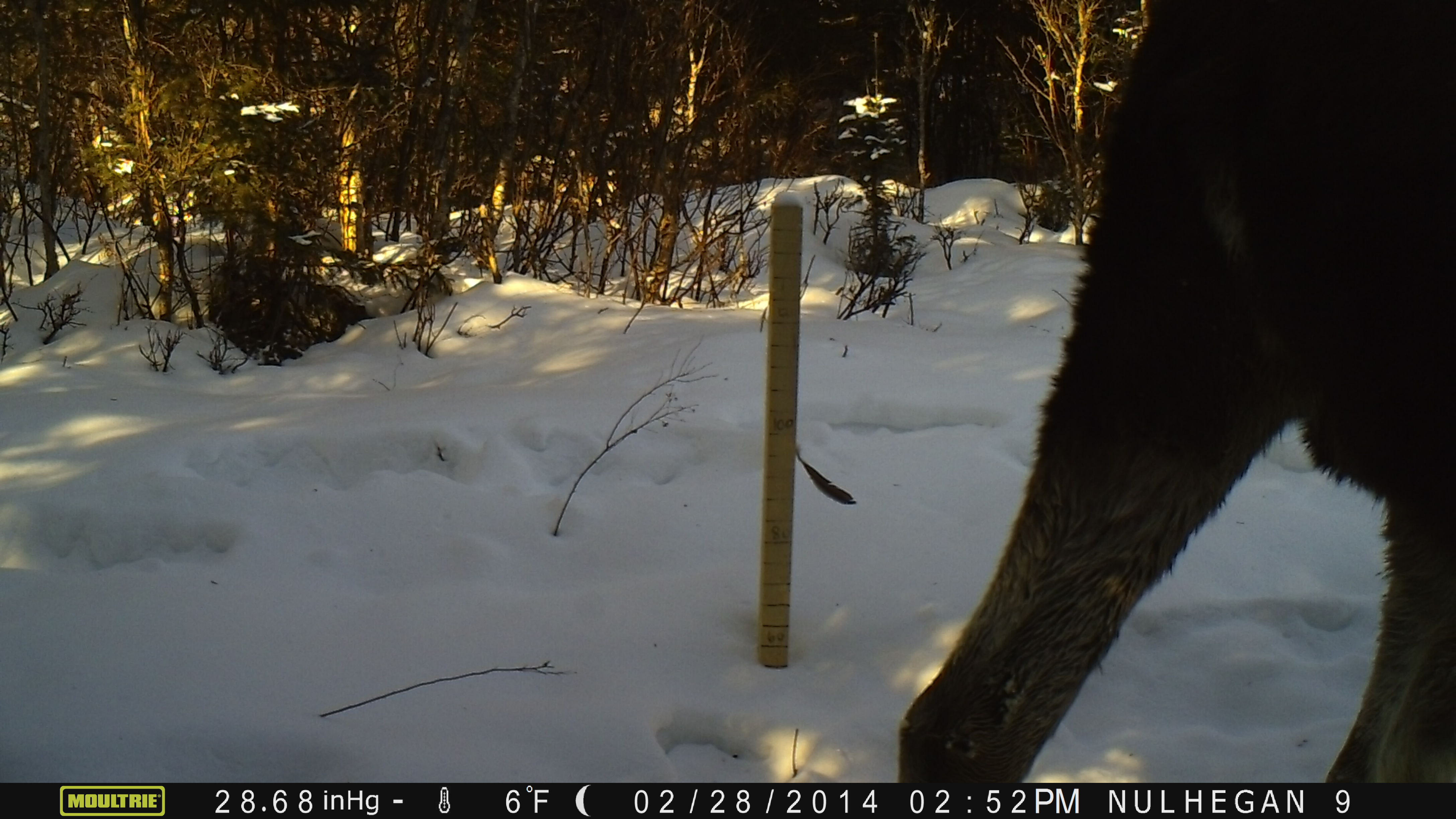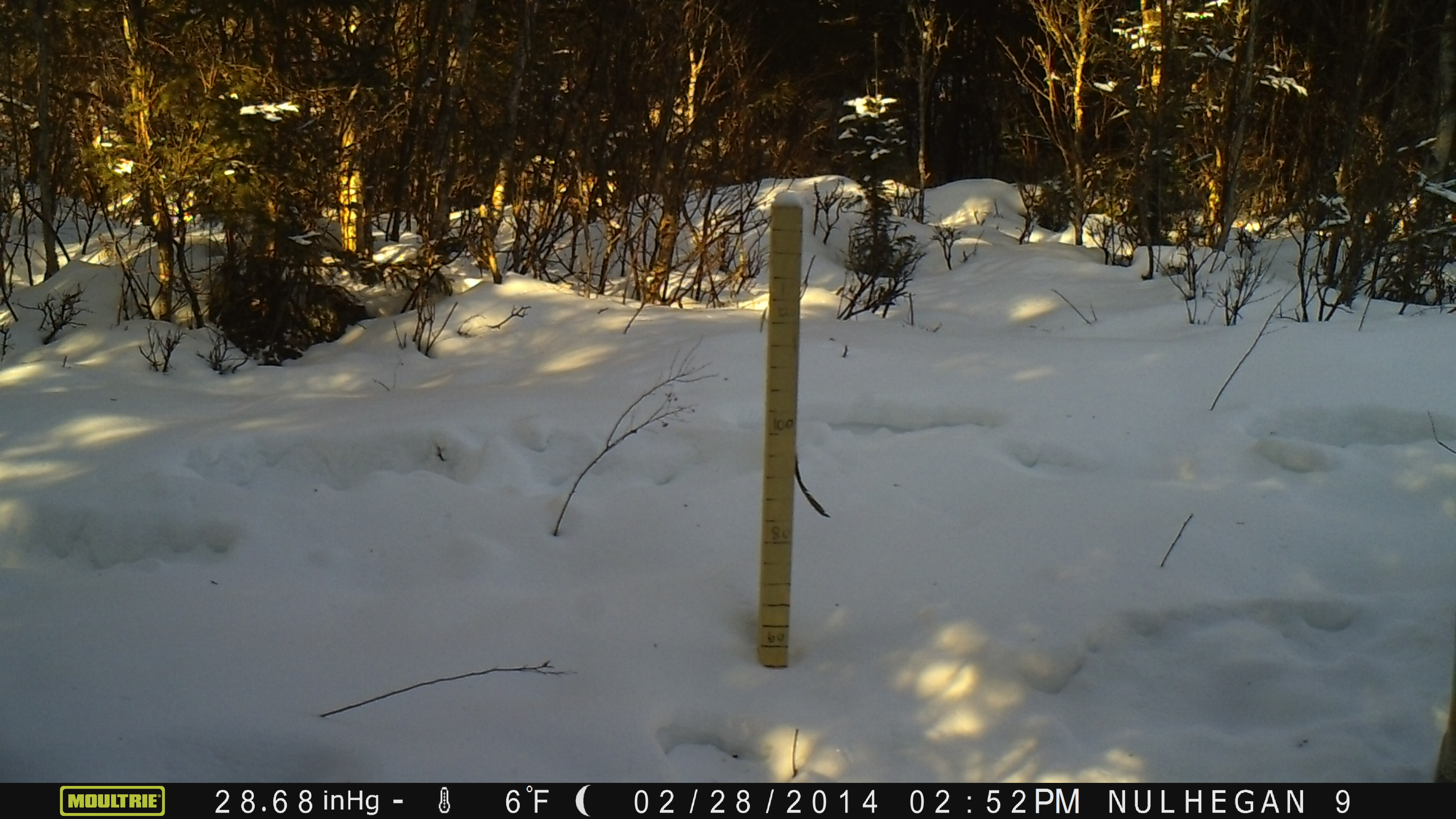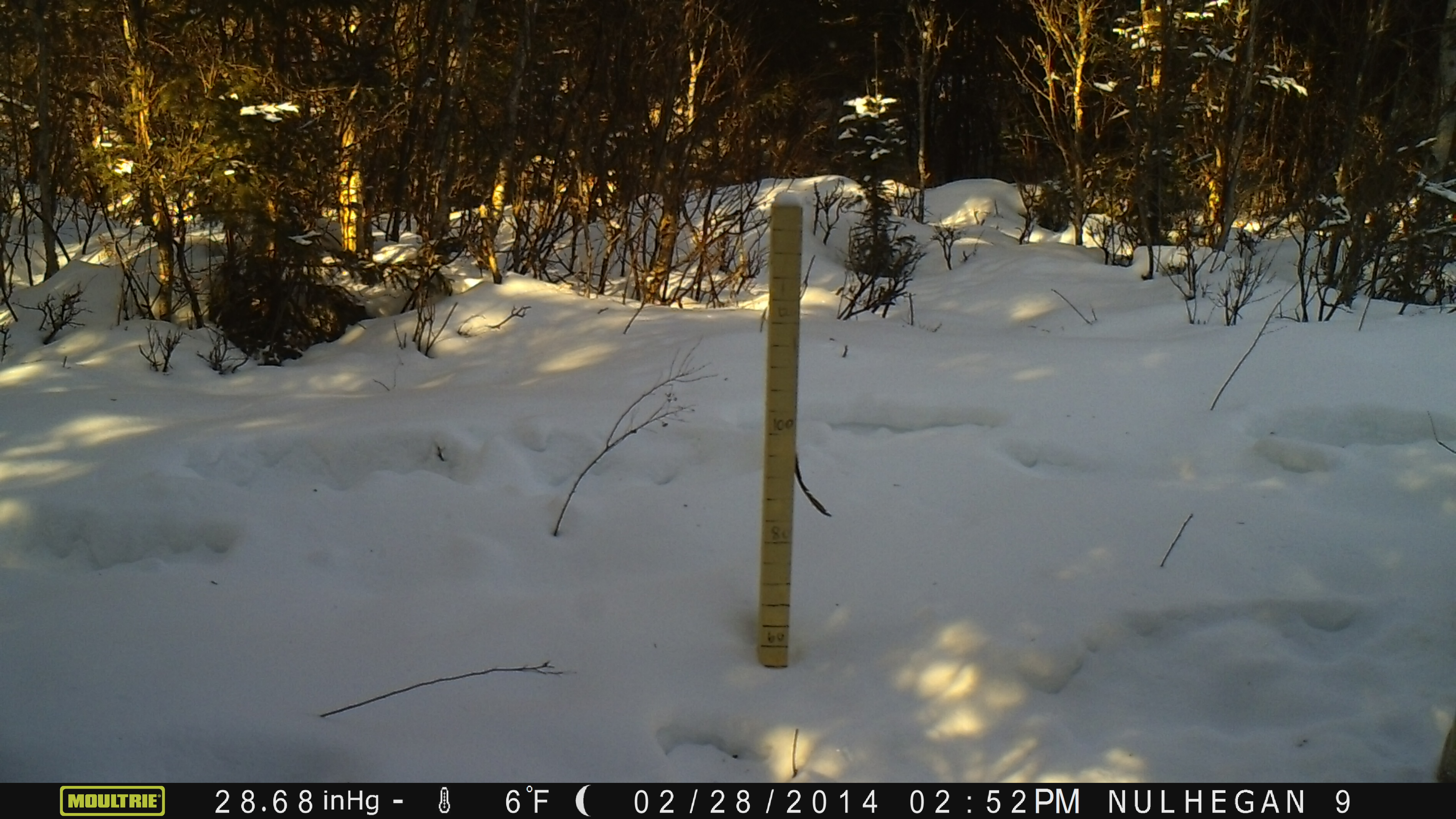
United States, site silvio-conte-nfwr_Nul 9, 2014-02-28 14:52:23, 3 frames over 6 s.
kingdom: Animalia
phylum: Chordata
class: Mammalia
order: Artiodactyla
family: Cervidae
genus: Alces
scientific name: Alces alces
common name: moose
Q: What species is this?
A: Moose (Alces alces).